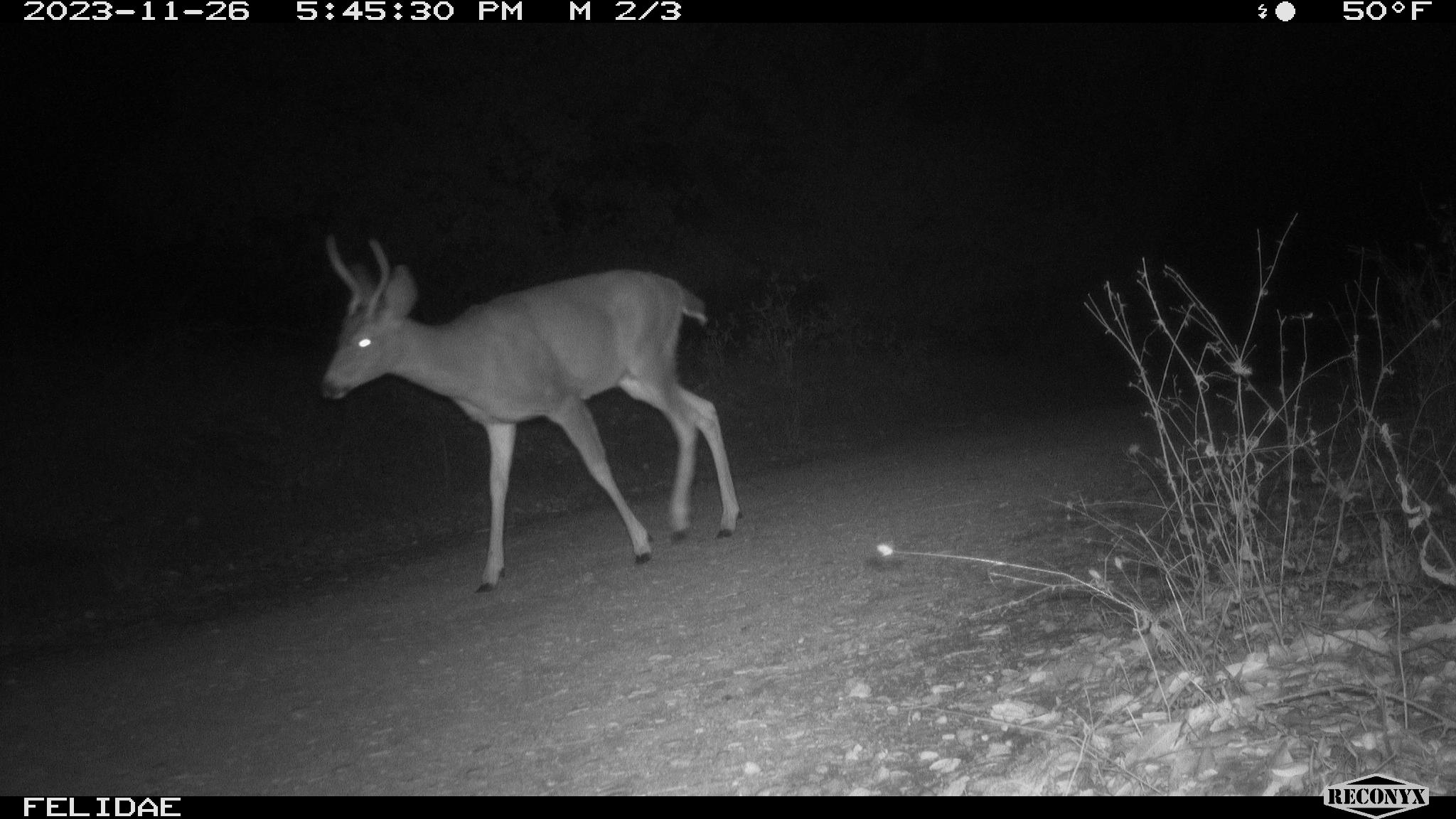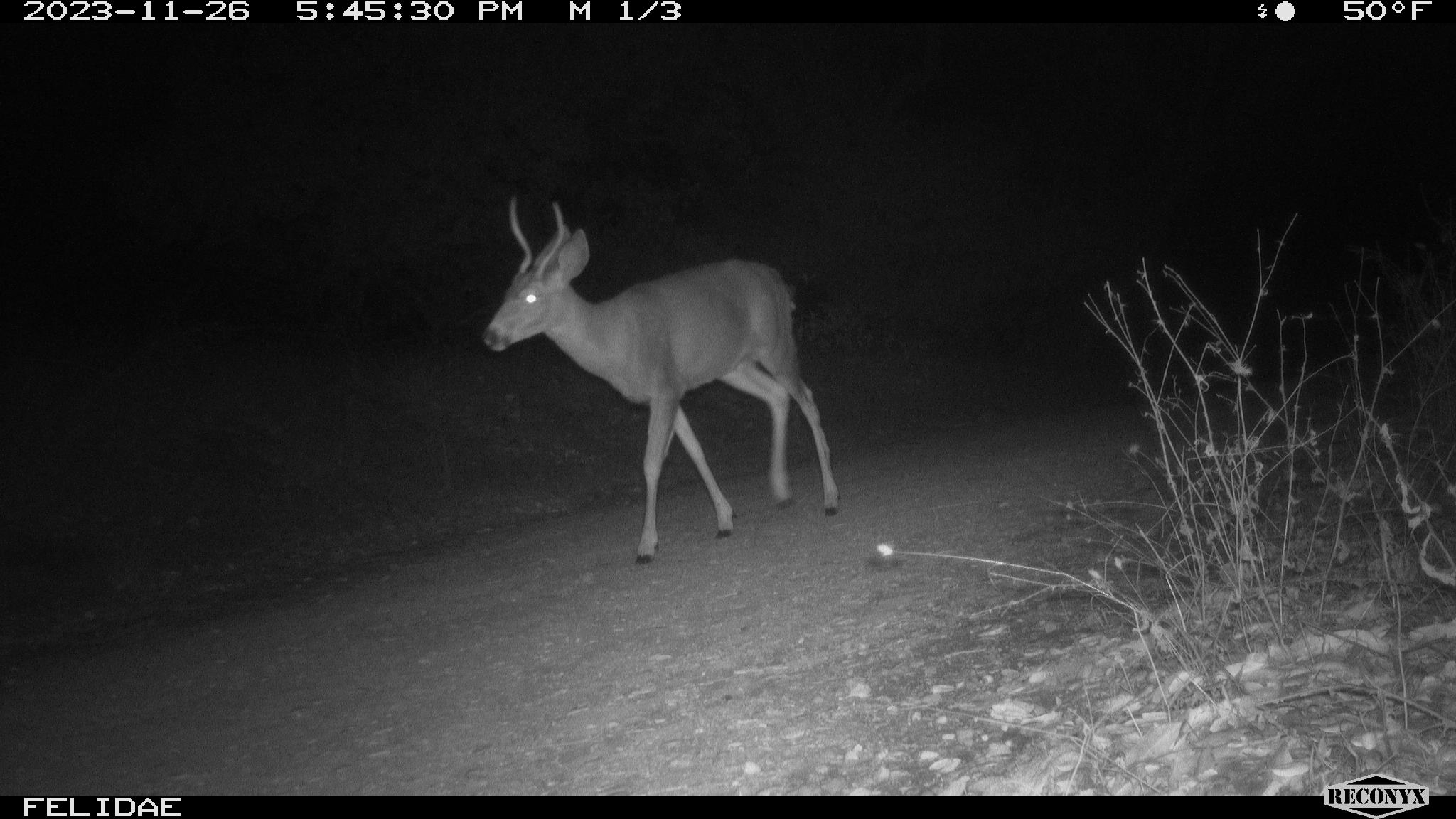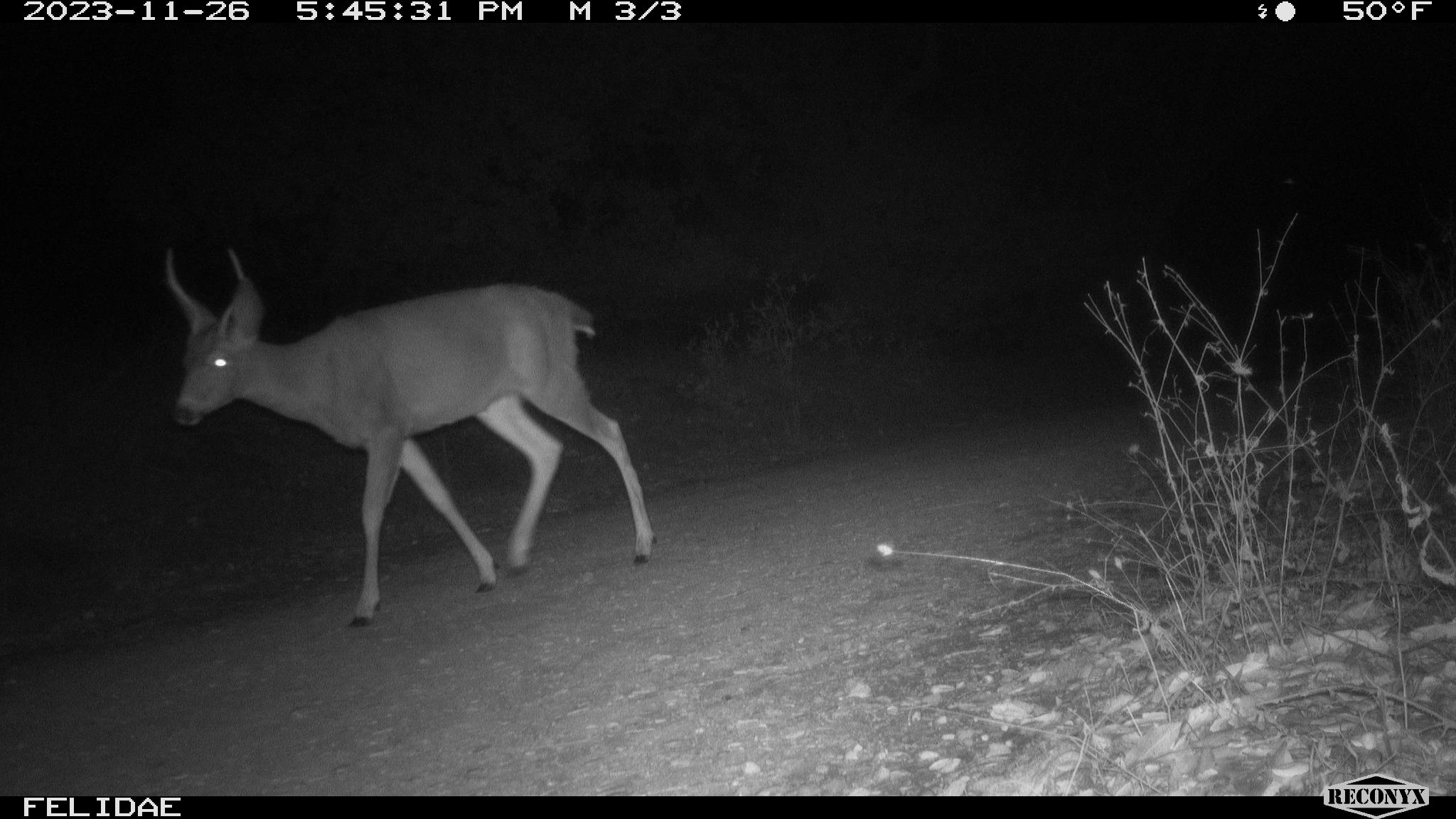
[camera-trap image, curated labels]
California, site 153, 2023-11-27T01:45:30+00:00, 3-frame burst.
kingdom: Animalia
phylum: Chordata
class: Mammalia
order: Artiodactyla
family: Cervidae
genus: Odocoileus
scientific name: Odocoileus hemionus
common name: mule deer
Mule deer (Odocoileus hemionus).